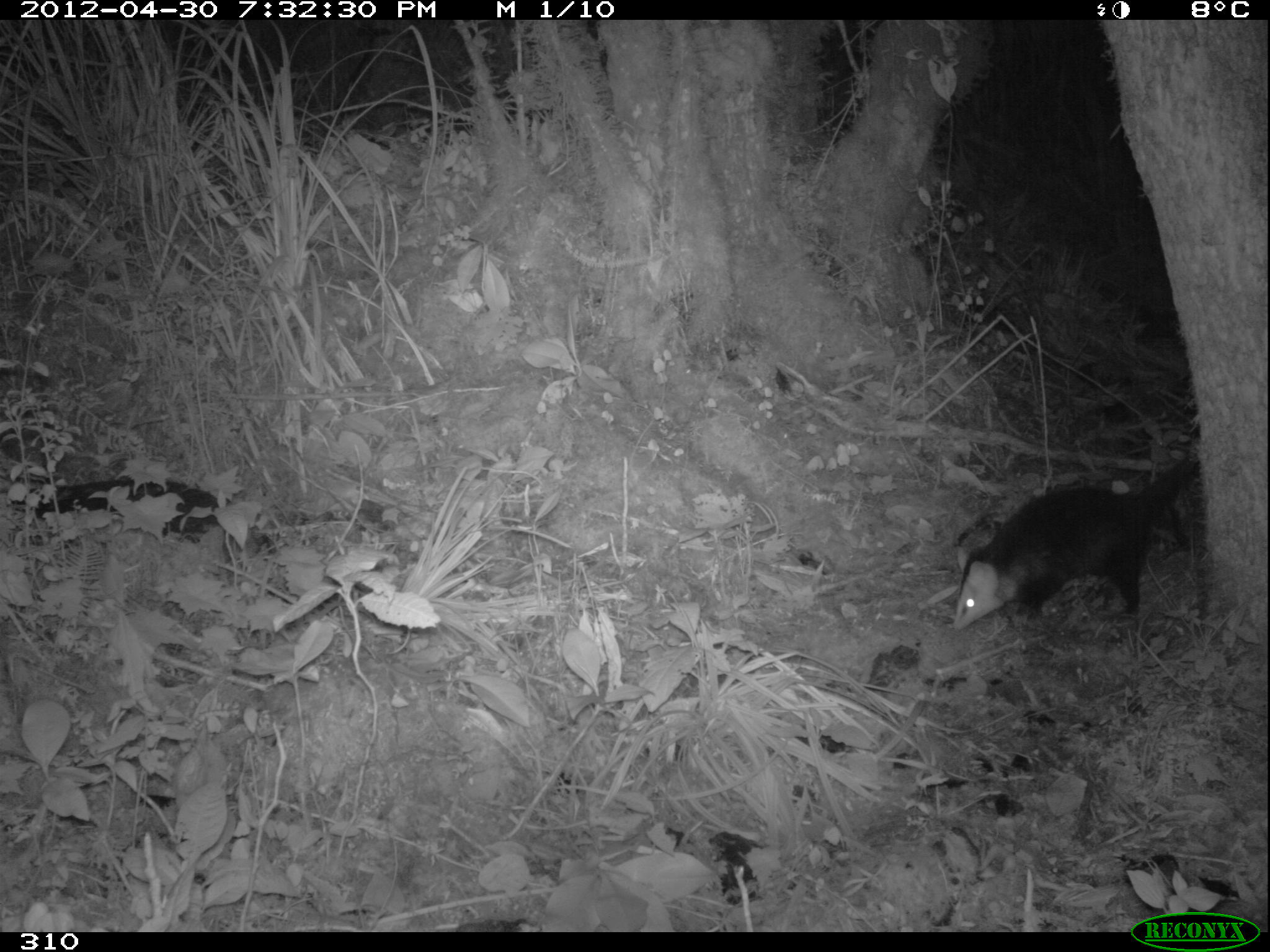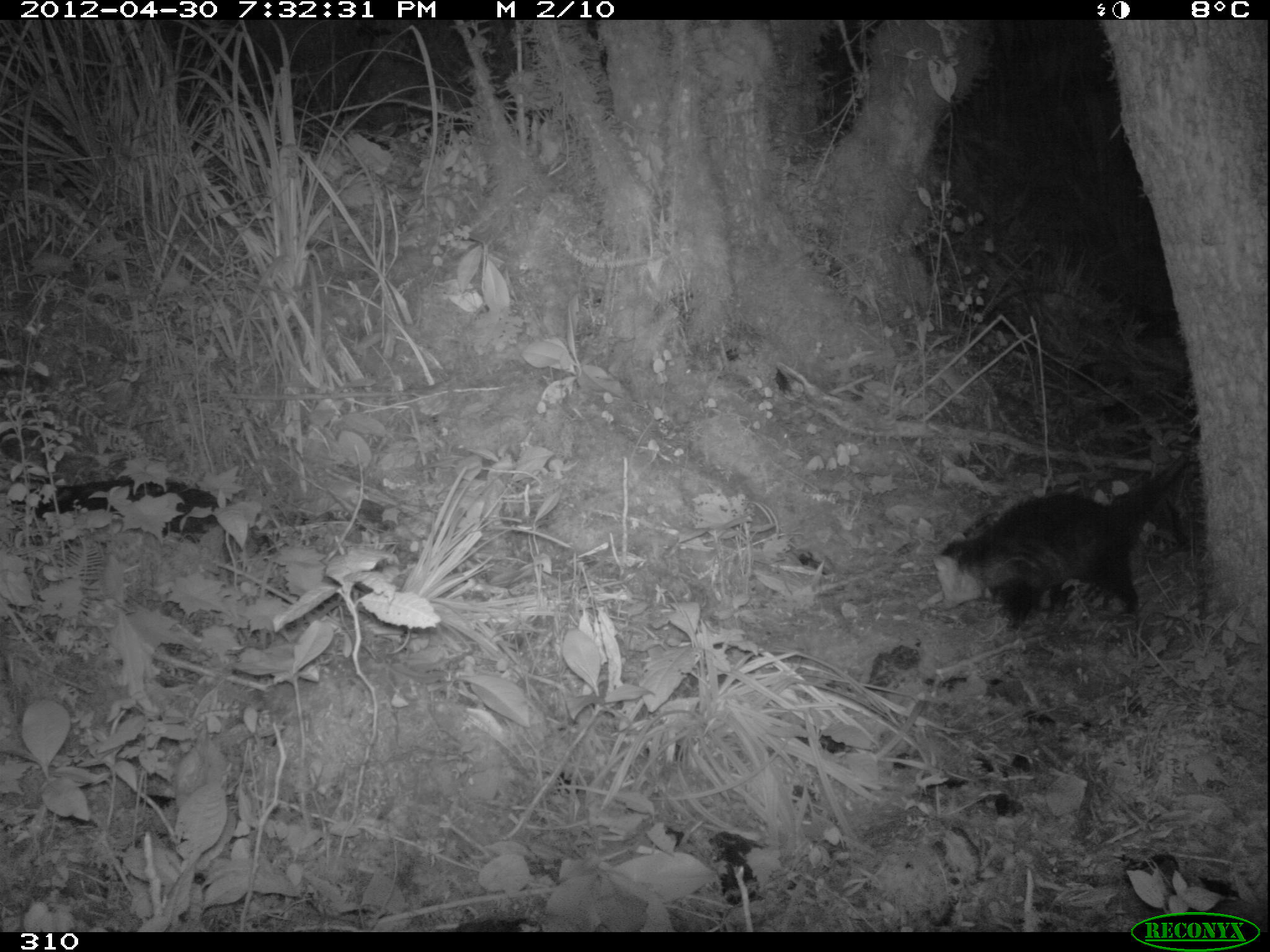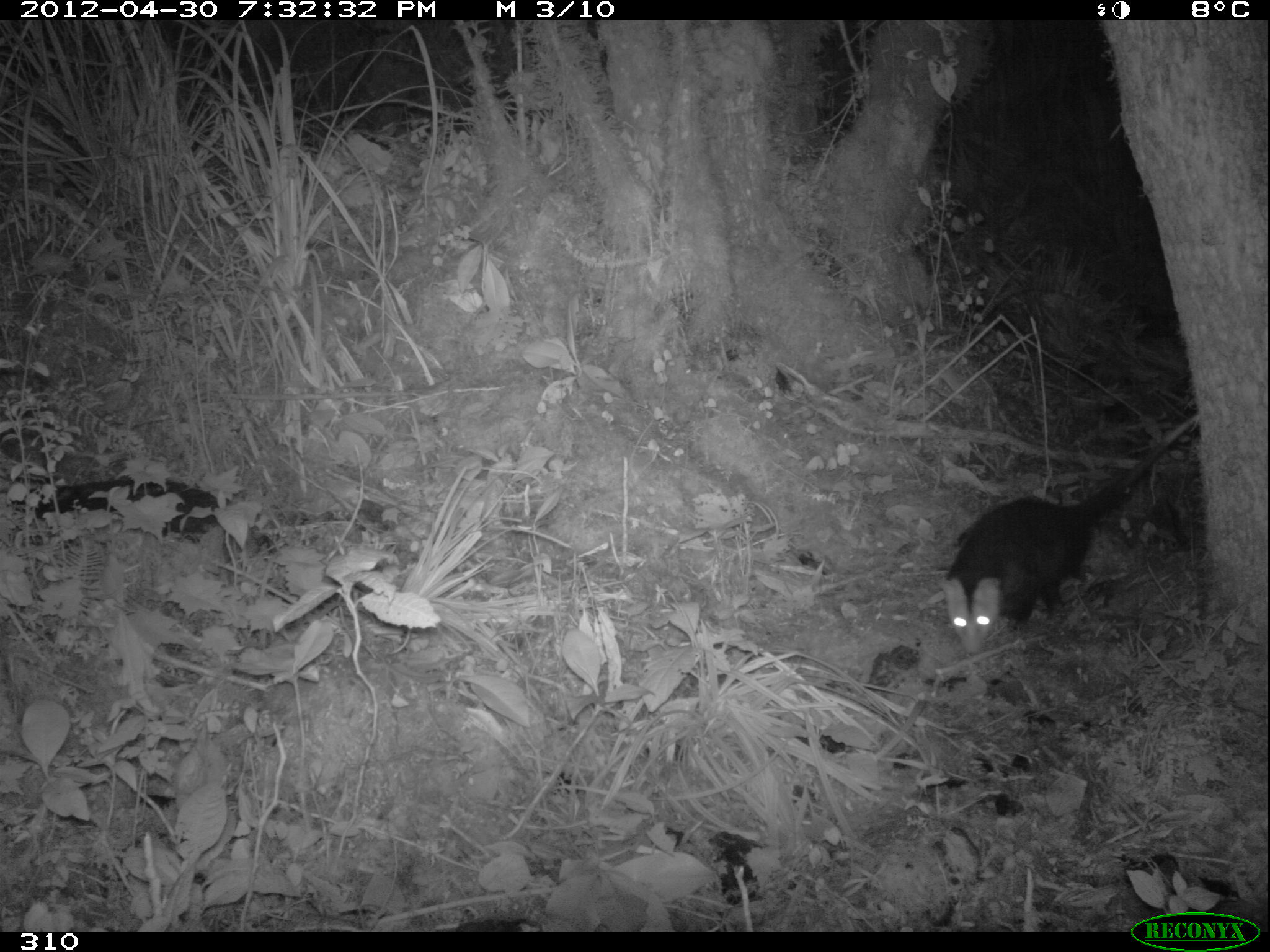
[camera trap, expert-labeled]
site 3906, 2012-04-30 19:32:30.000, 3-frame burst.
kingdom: Animalia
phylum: Chordata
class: Mammalia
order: Didelphimorphia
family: Didelphidae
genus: Didelphis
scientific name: Didelphis pernigra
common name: andean white-eared opossum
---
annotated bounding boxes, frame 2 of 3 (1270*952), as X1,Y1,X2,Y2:
didelphis pernigra: 933,433,1197,630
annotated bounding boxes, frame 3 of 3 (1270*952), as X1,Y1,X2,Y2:
didelphis pernigra: 935,414,1195,655